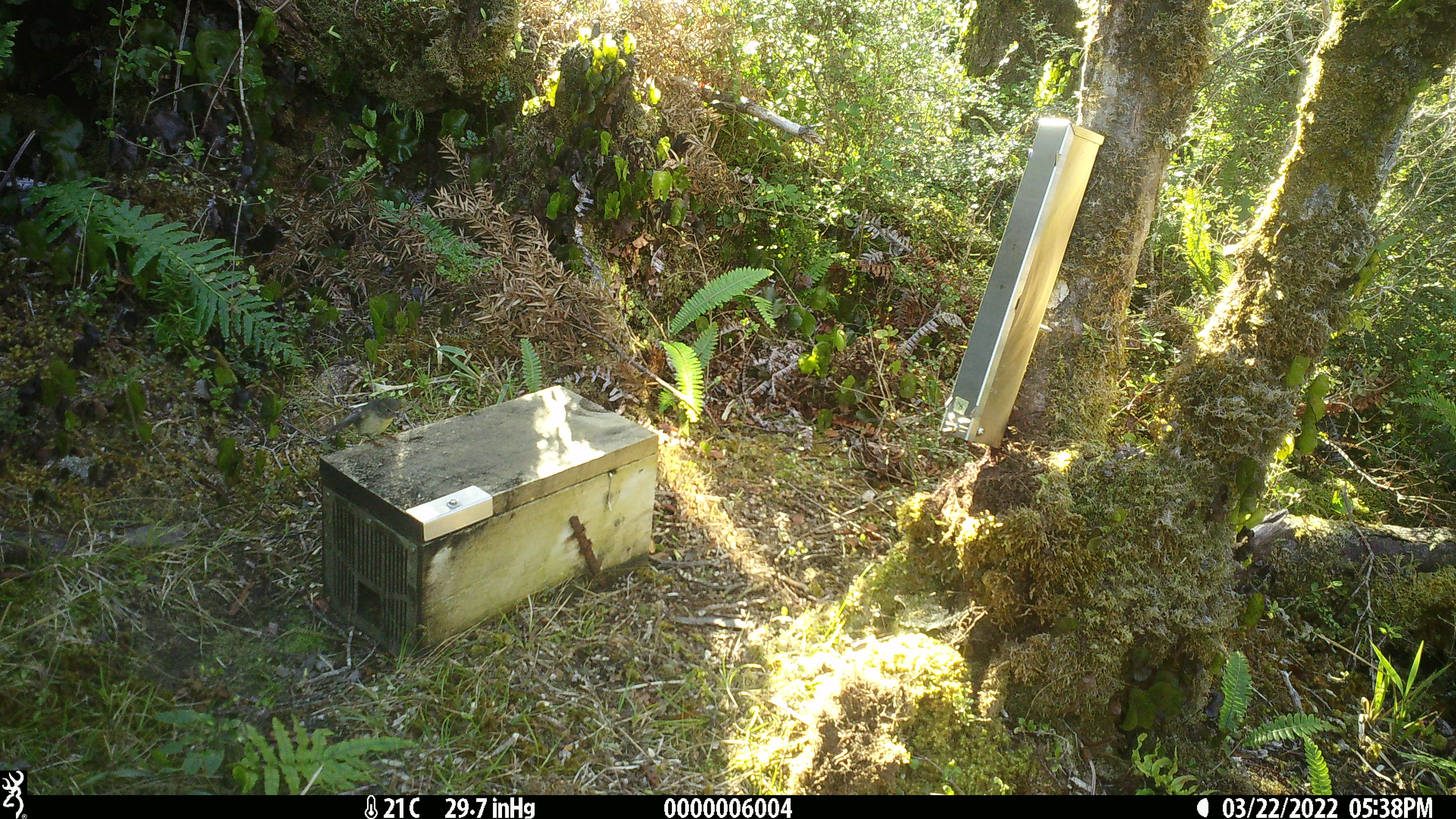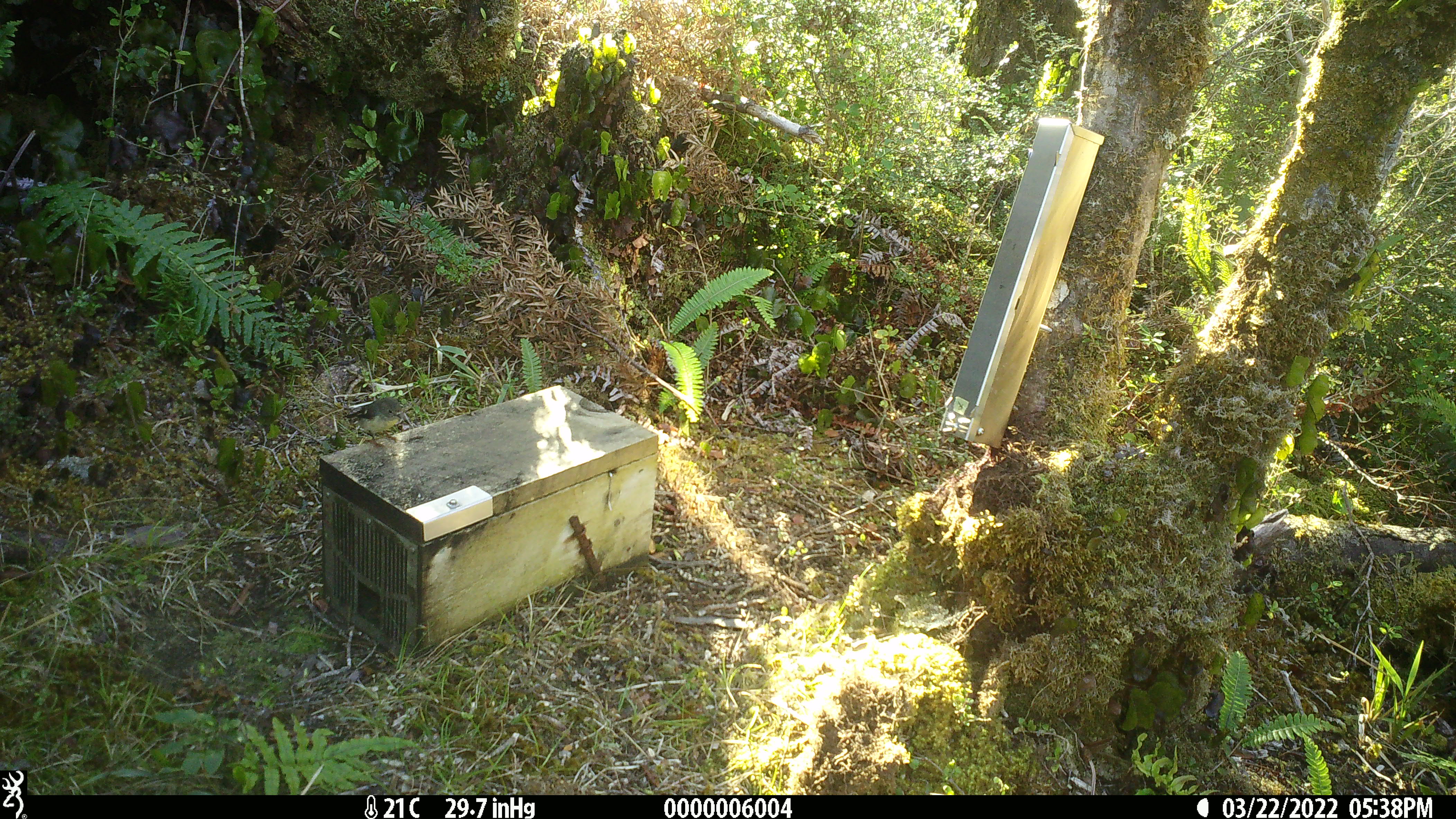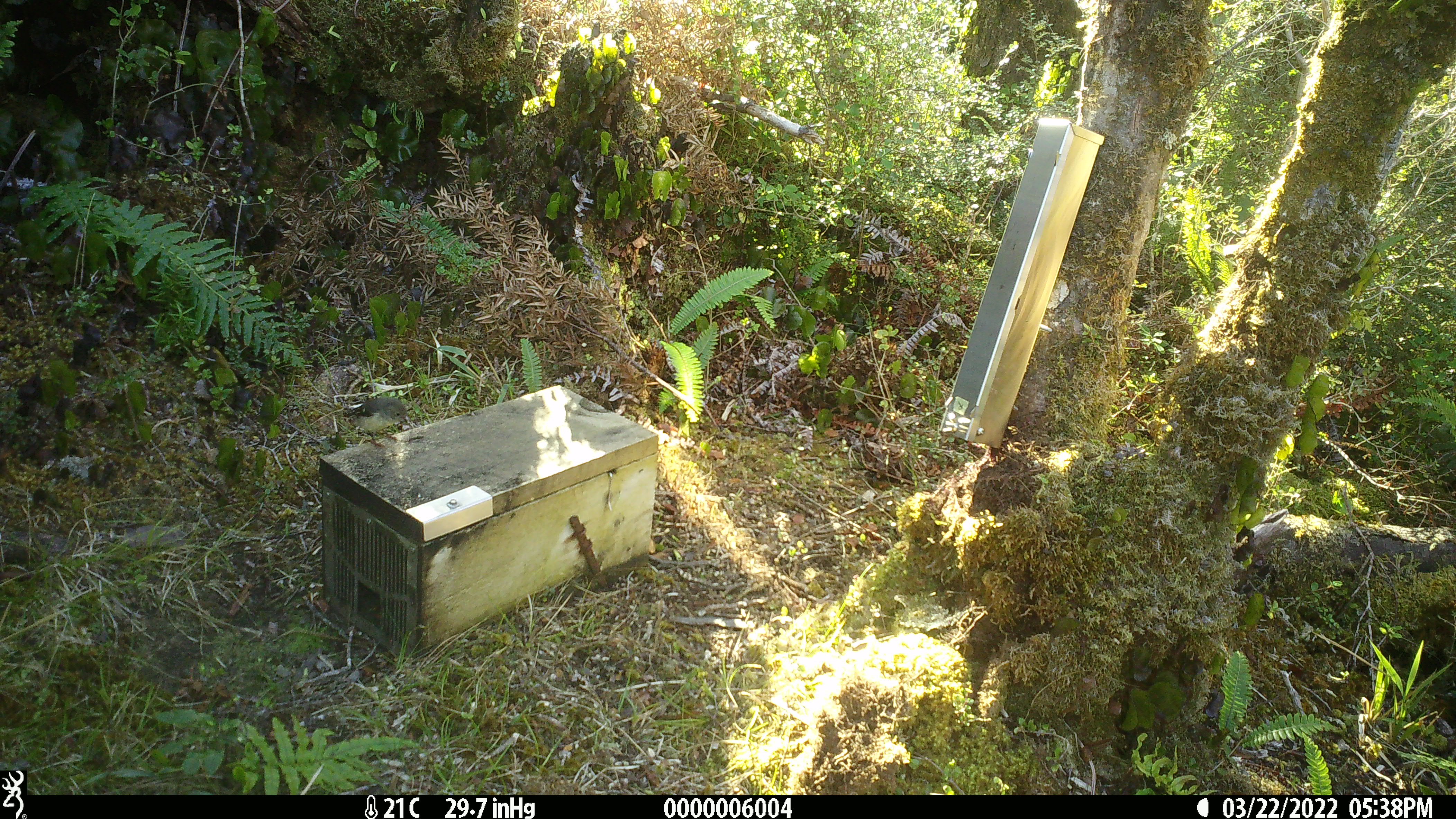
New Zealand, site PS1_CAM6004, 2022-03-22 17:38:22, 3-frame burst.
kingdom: Animalia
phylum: Chordata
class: Aves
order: Passeriformes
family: Petroicidae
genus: Petroica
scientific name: Petroica macrocephala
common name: tomtit